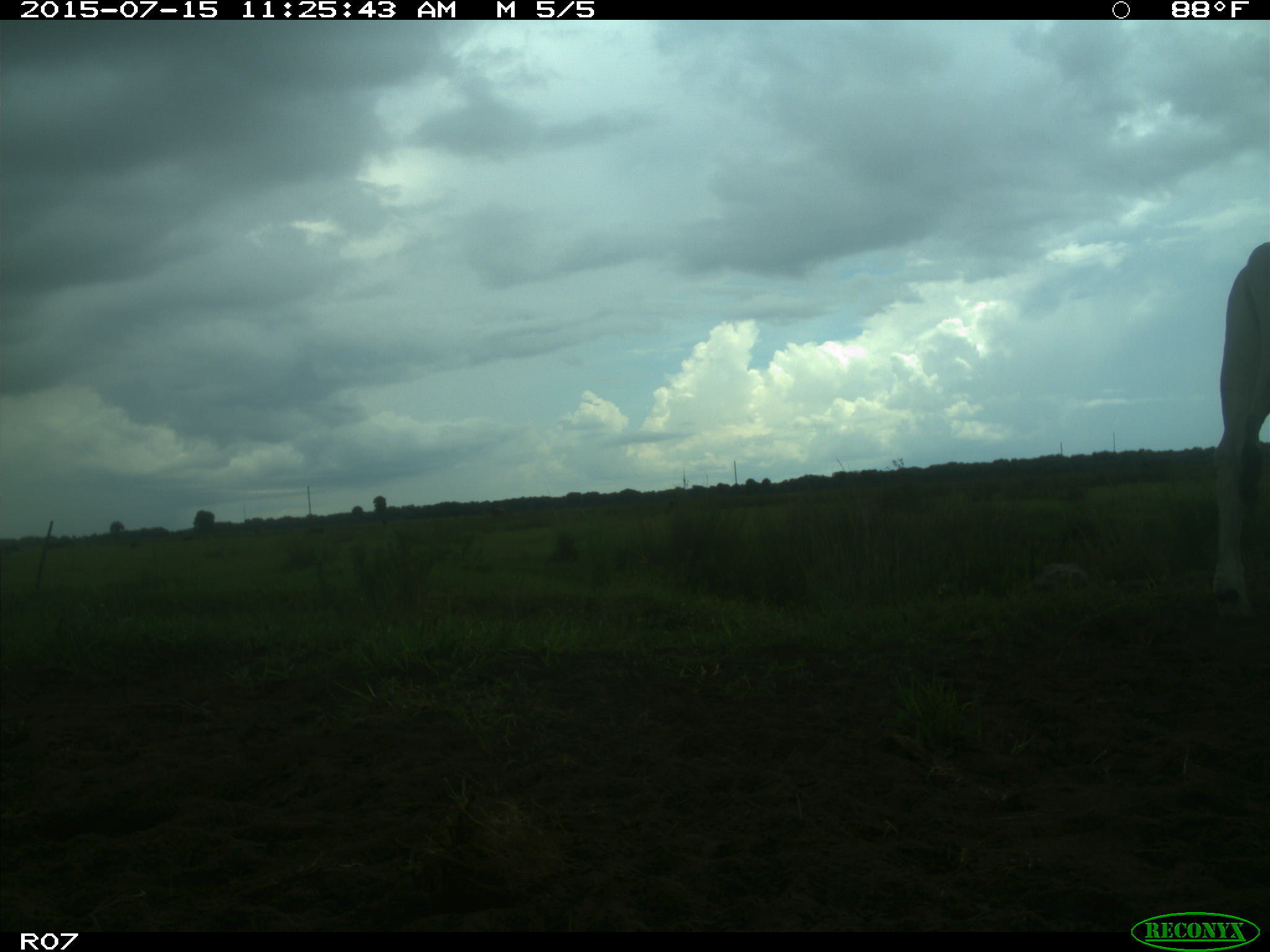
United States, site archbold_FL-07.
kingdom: Animalia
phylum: Chordata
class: Mammalia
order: Artiodactyla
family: Bovidae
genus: Bos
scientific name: Bos taurus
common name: domestic cow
Bos taurus (domestic cow).